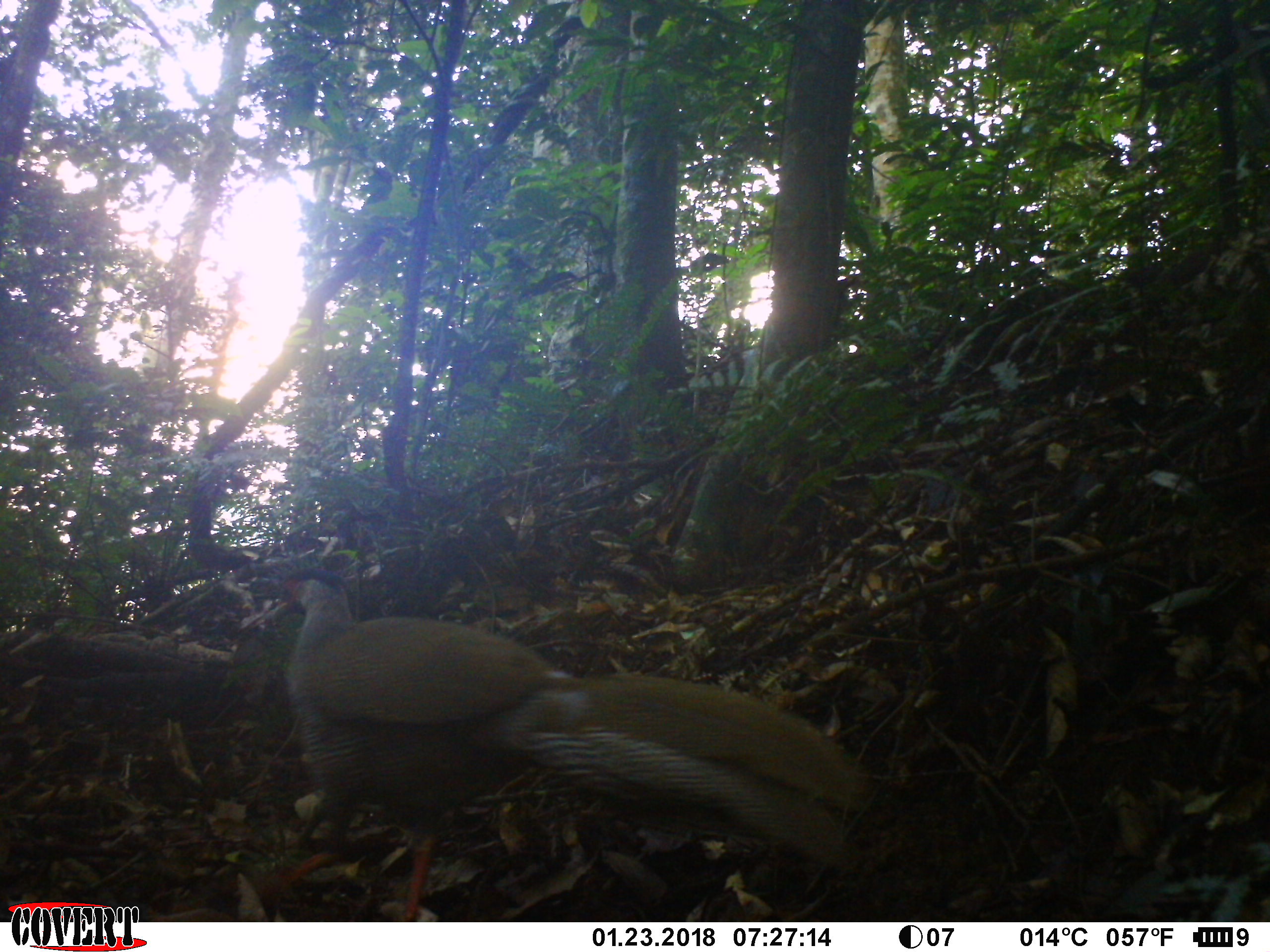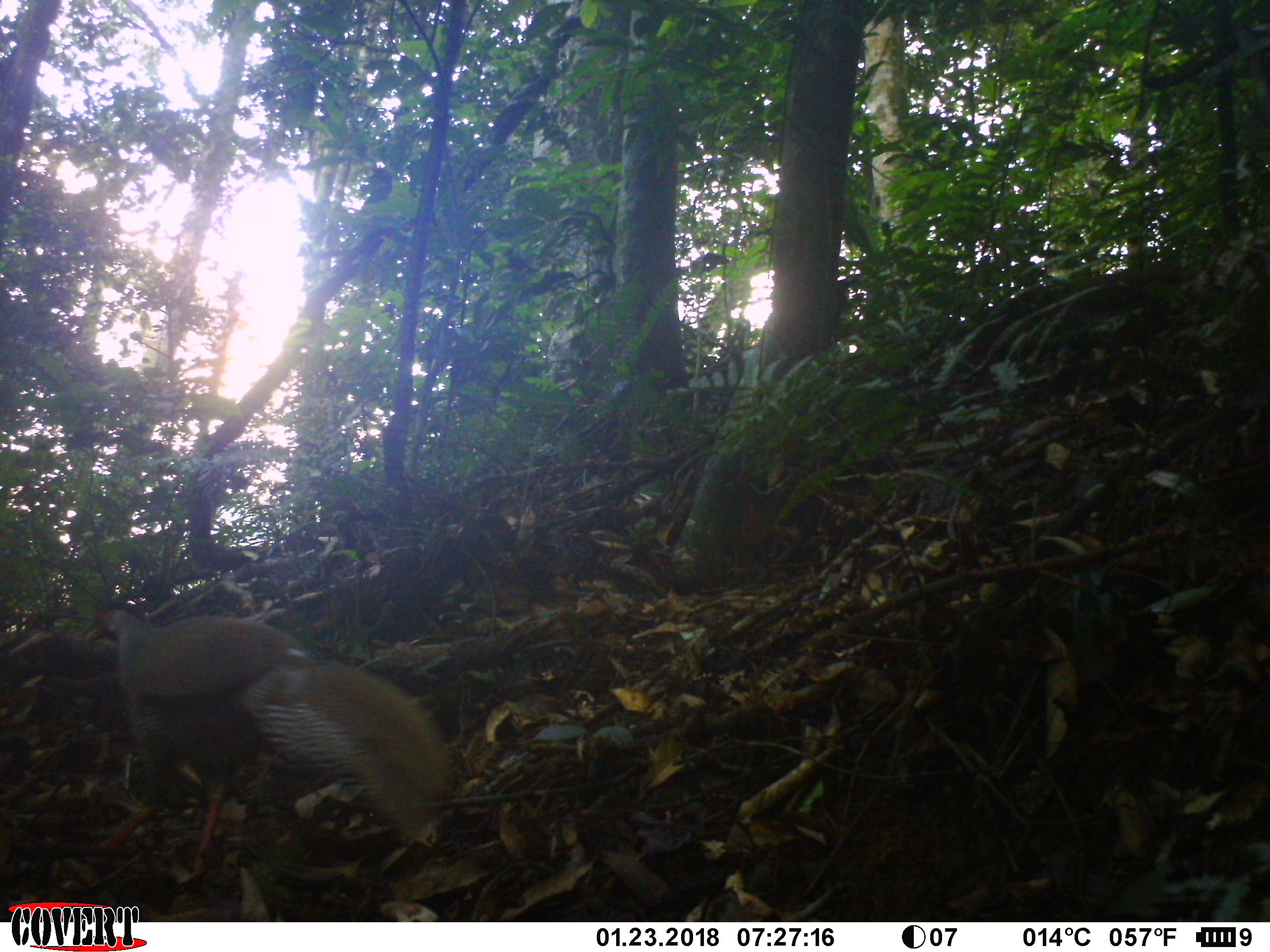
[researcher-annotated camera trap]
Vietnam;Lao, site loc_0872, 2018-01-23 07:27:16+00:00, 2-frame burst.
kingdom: Animalia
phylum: Chordata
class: Aves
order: Galliformes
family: Phasianidae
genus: Lophura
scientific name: Lophura nycthemera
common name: silver pheasant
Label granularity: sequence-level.